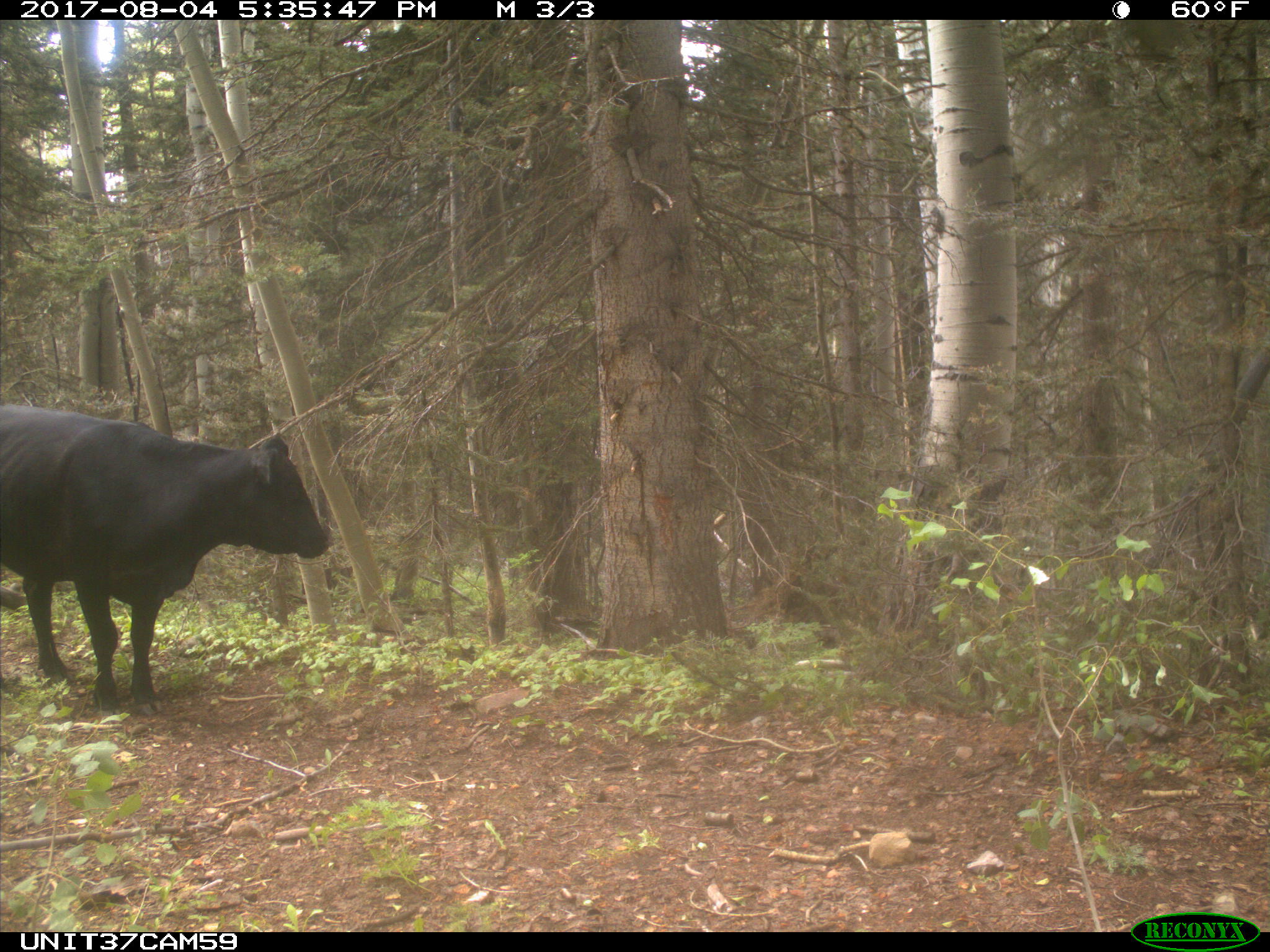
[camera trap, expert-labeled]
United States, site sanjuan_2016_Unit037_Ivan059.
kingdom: Animalia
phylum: Chordata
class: Mammalia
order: Artiodactyla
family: Bovidae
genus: Bos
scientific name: Bos taurus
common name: domestic cow